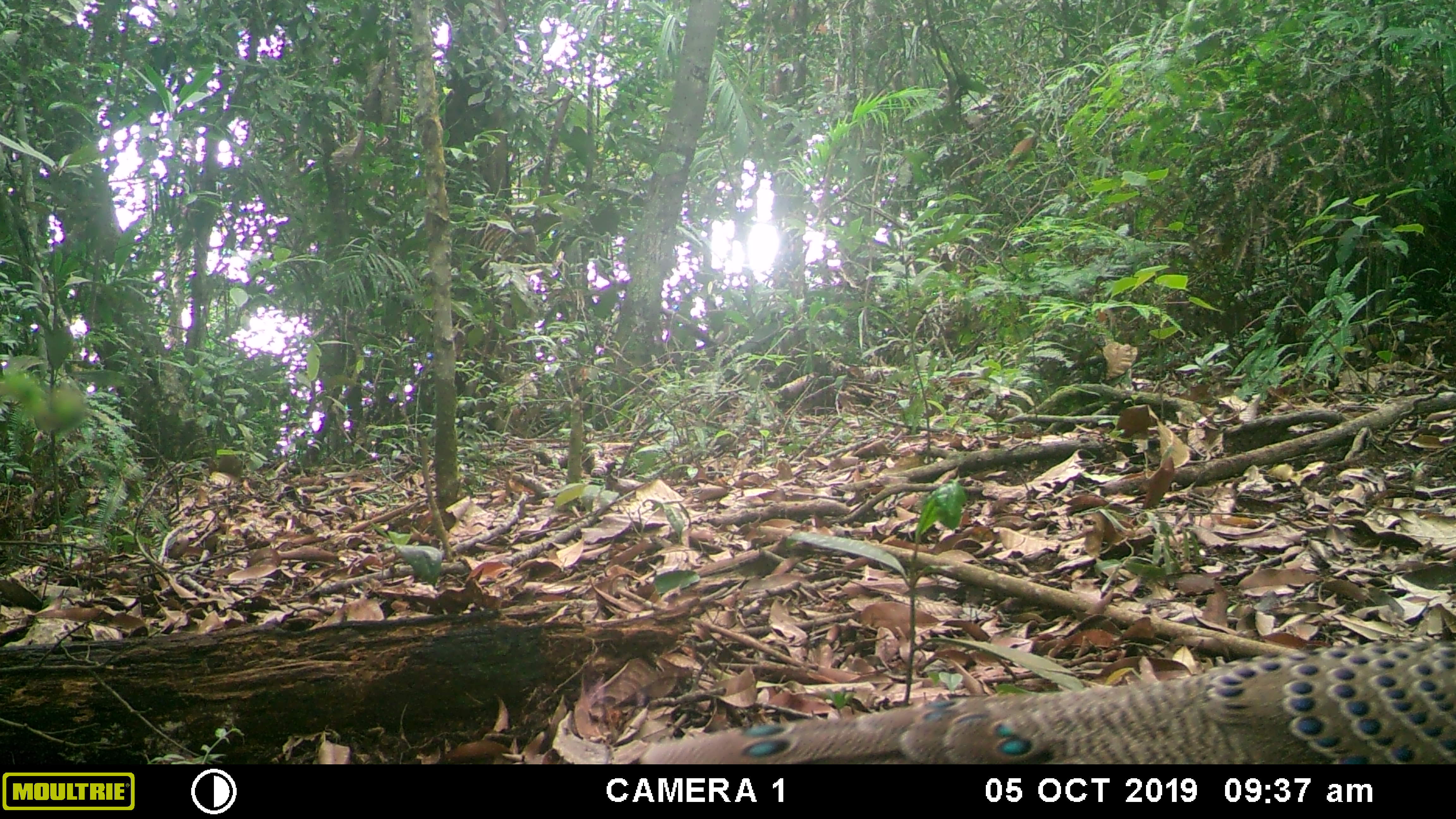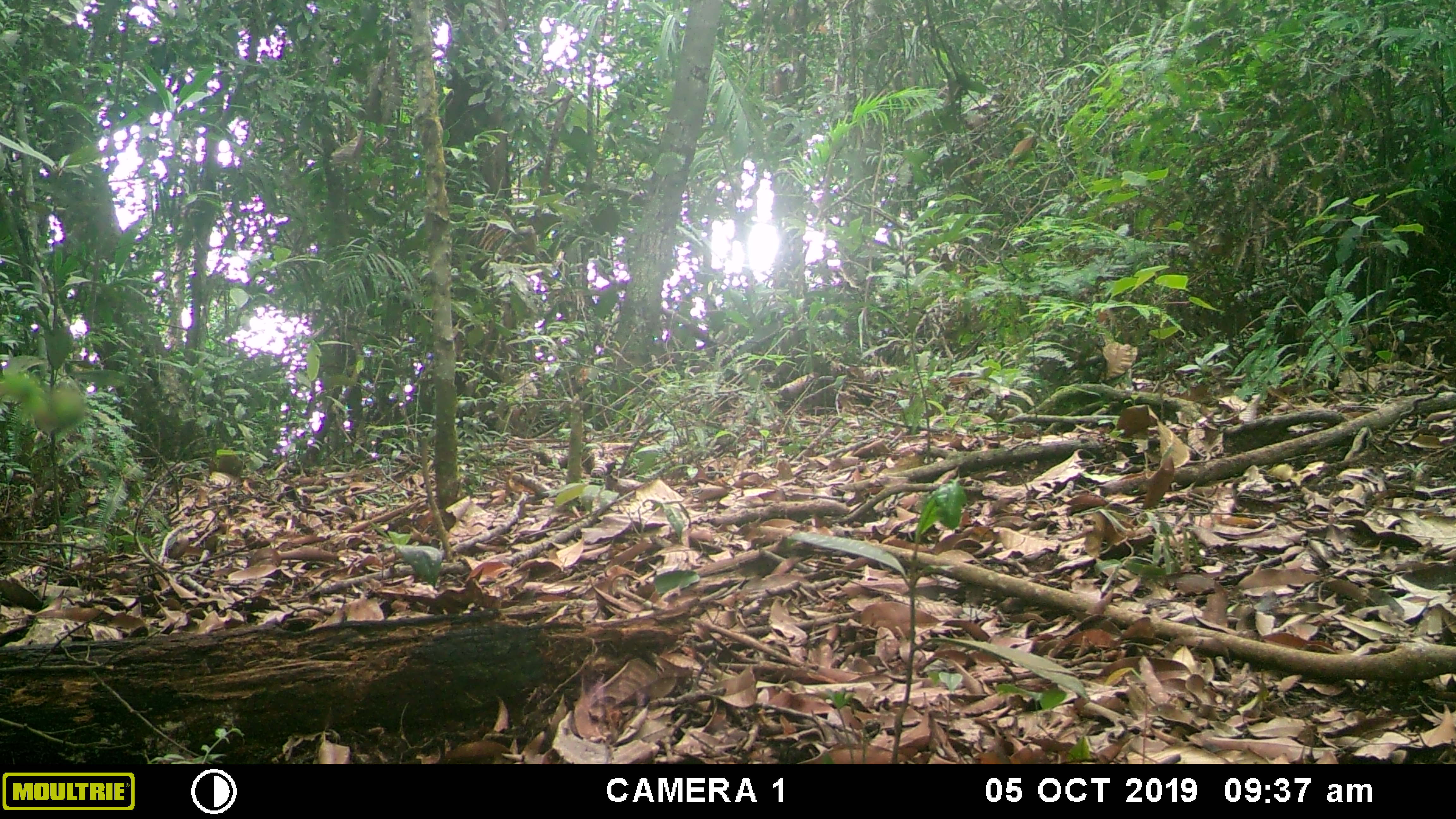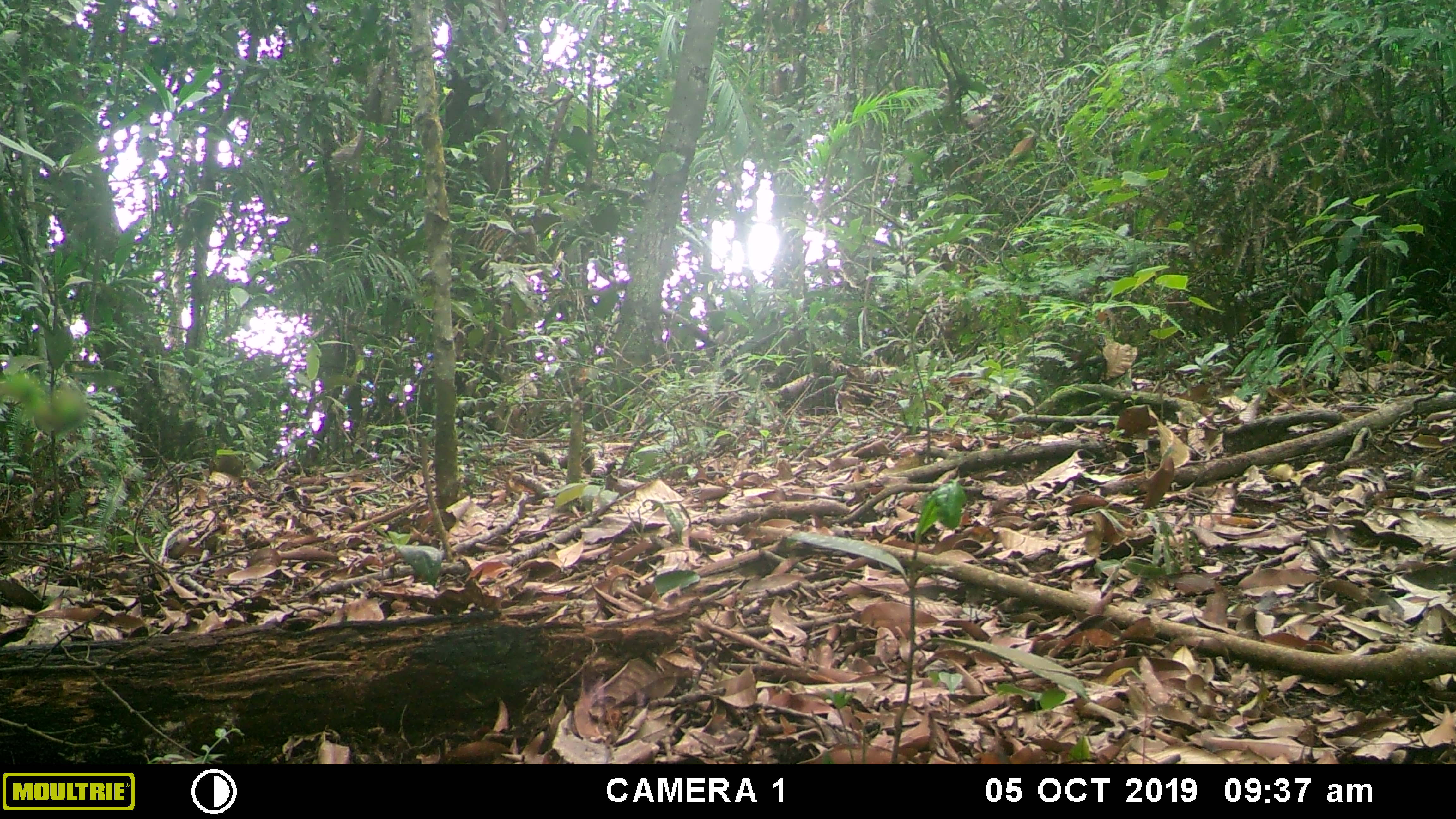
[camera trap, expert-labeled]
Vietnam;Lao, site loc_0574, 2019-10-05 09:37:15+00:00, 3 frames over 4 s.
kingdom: Animalia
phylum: Chordata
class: Aves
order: Galliformes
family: Phasianidae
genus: Polyplectron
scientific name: Polyplectron bicalcaratum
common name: gray peacock-pheasant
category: grey peacock pheasant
Grey peacock pheasant (gray peacock-pheasant) (Polyplectron bicalcaratum). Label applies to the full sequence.